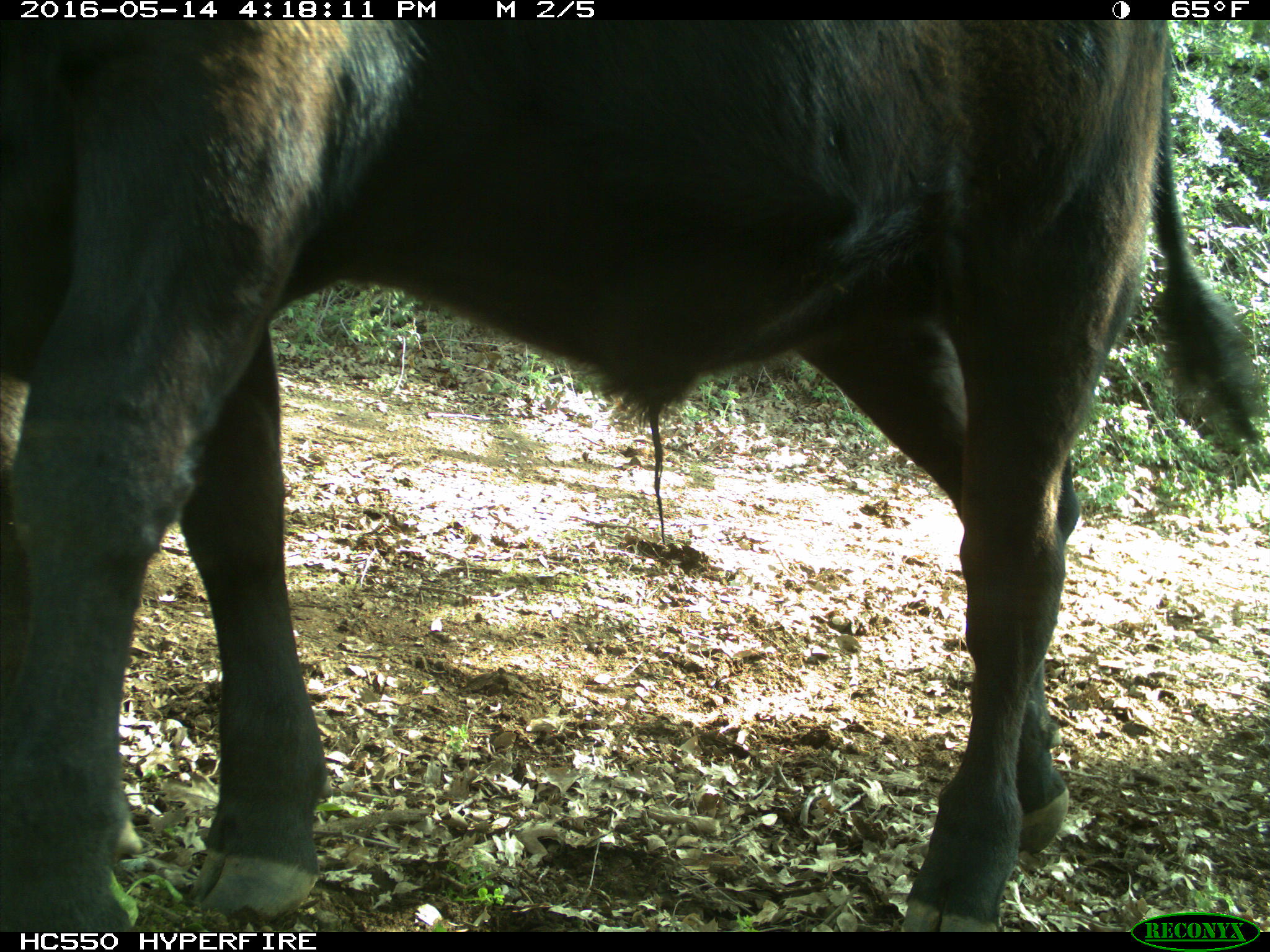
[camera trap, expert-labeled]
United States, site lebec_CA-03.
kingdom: Animalia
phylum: Chordata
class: Mammalia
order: Artiodactyla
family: Bovidae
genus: Bos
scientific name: Bos taurus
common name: domestic cow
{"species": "Bos taurus (domestic cow)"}